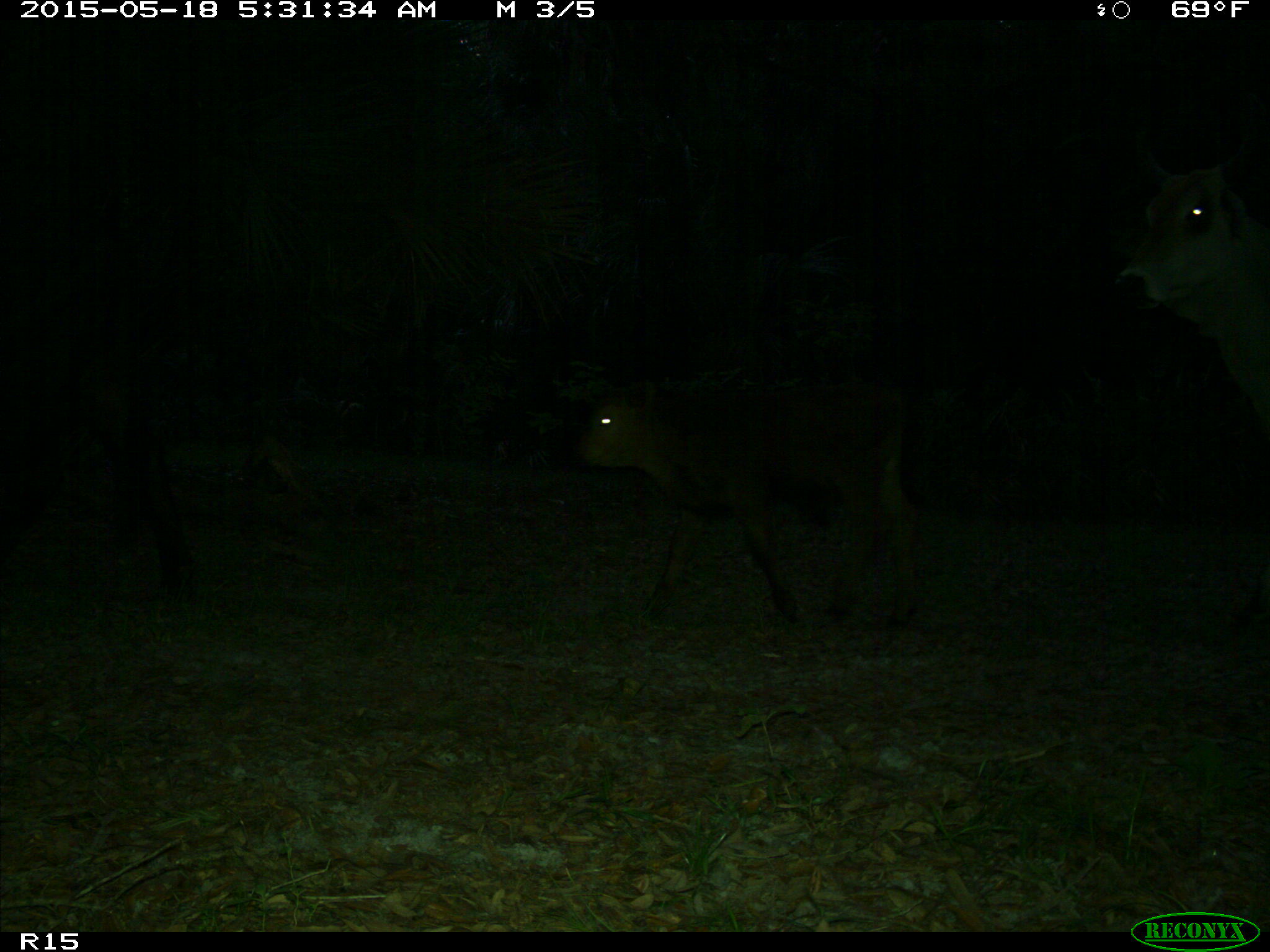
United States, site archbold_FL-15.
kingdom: Animalia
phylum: Chordata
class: Mammalia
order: Artiodactyla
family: Bovidae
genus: Bos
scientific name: Bos taurus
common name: domestic cow